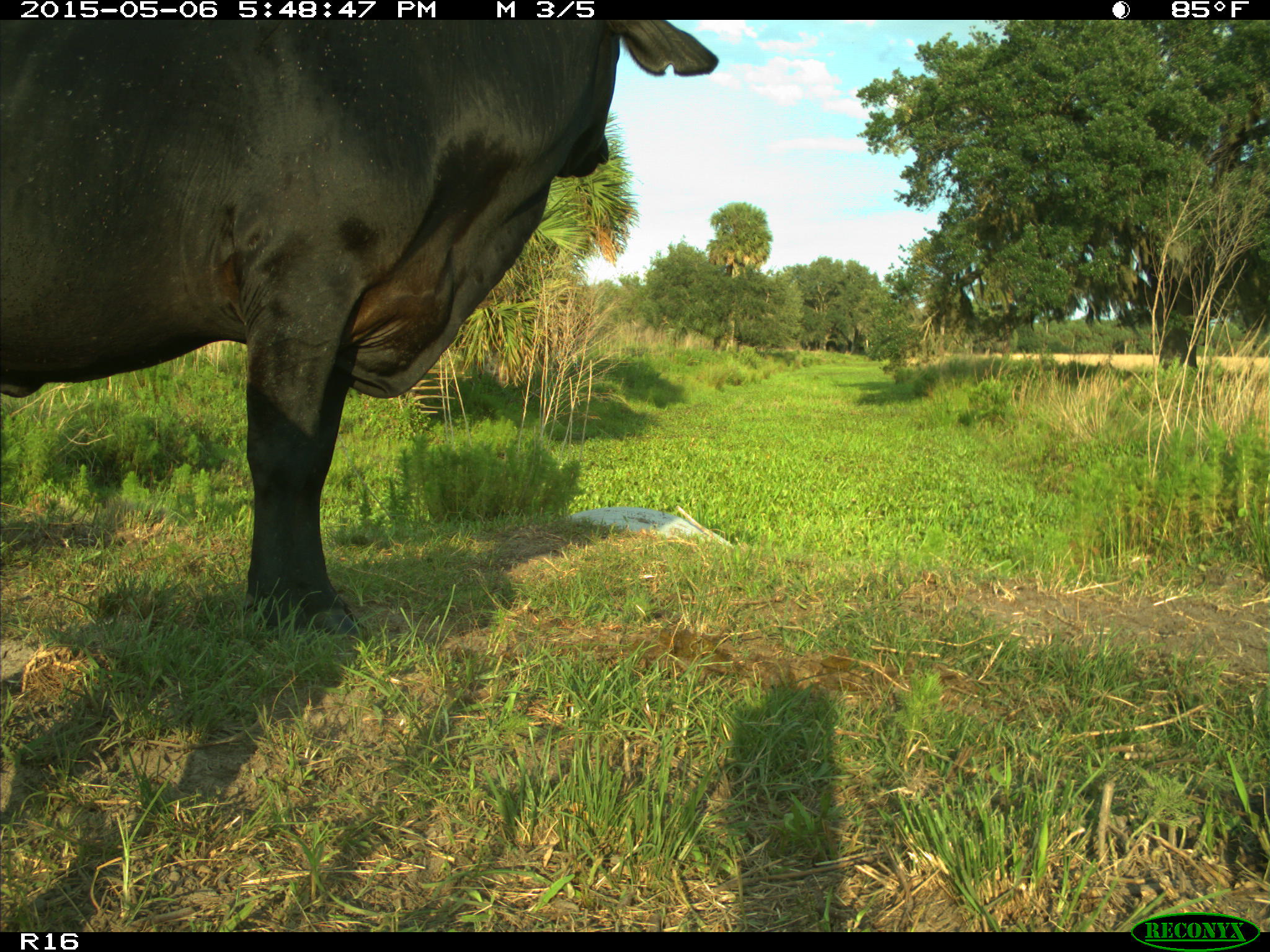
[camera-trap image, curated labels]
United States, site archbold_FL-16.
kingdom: Animalia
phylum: Chordata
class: Mammalia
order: Artiodactyla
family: Bovidae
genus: Bos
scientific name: Bos taurus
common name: domestic cow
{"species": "Bos taurus (domestic cow)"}